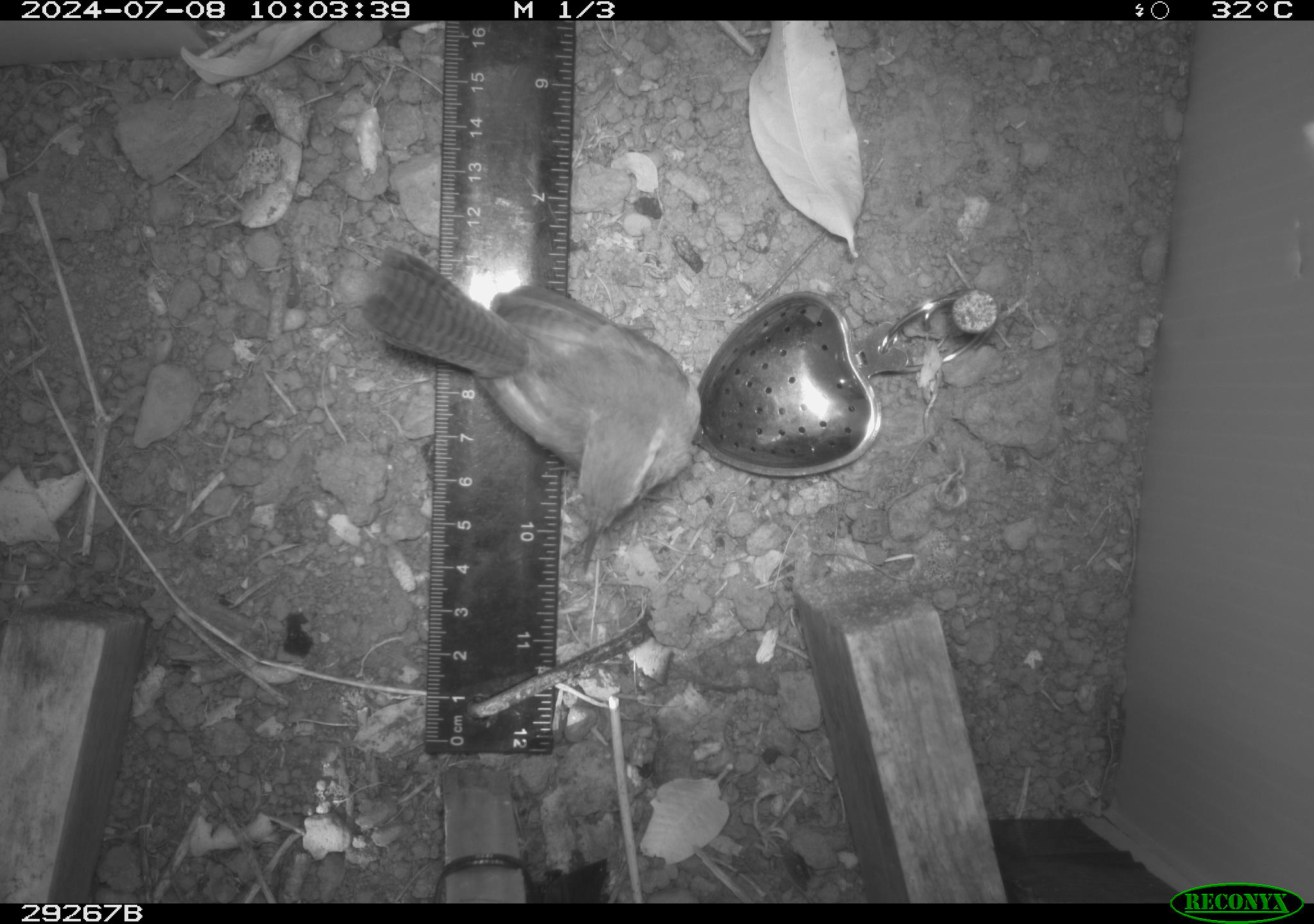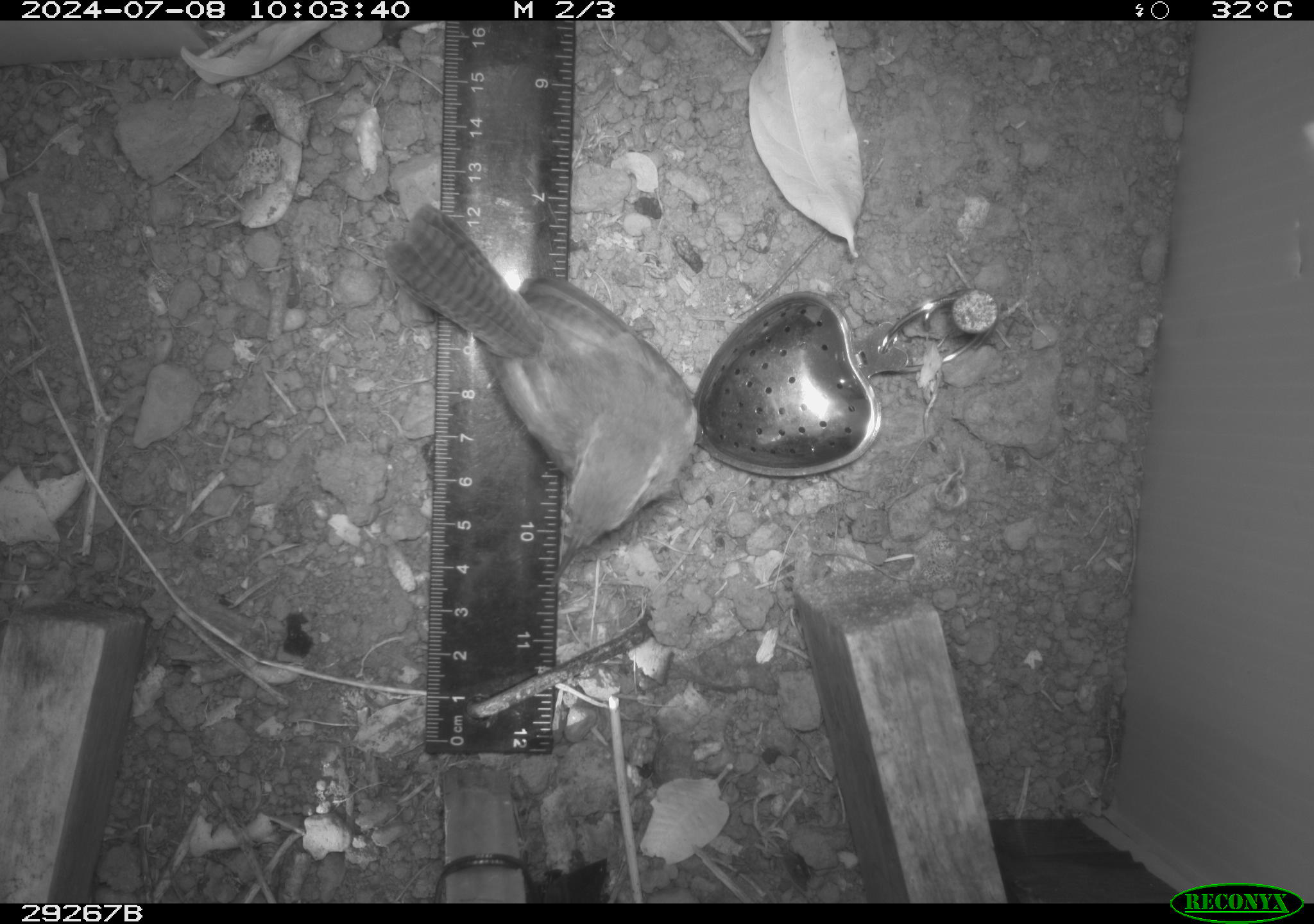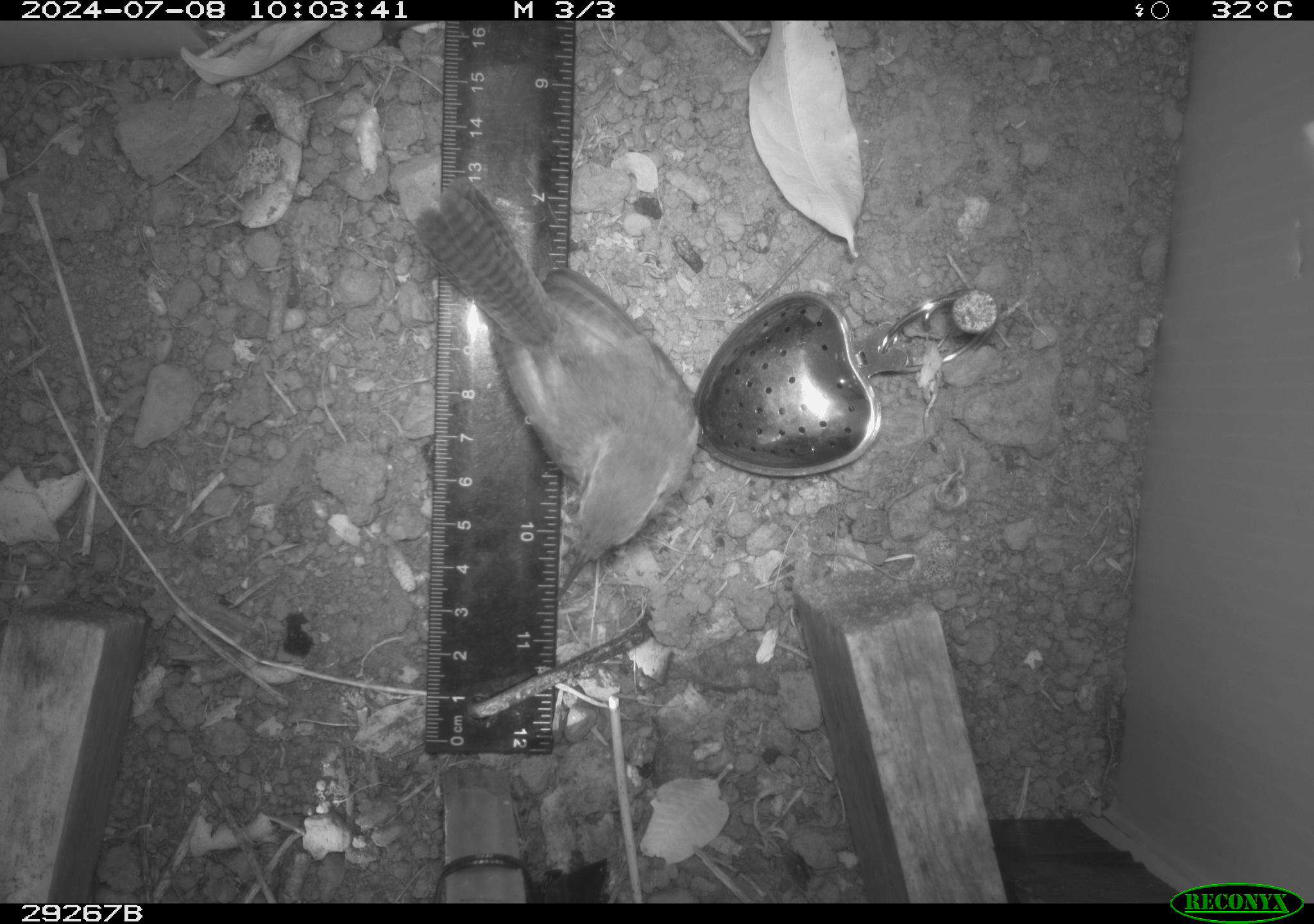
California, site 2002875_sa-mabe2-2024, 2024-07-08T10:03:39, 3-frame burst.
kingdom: Animalia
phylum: Chordata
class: Aves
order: Passeriformes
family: Troglodytidae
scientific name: Troglodytidae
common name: wren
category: troglodytidae family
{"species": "troglodytidae family (wren) (Troglodytidae)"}